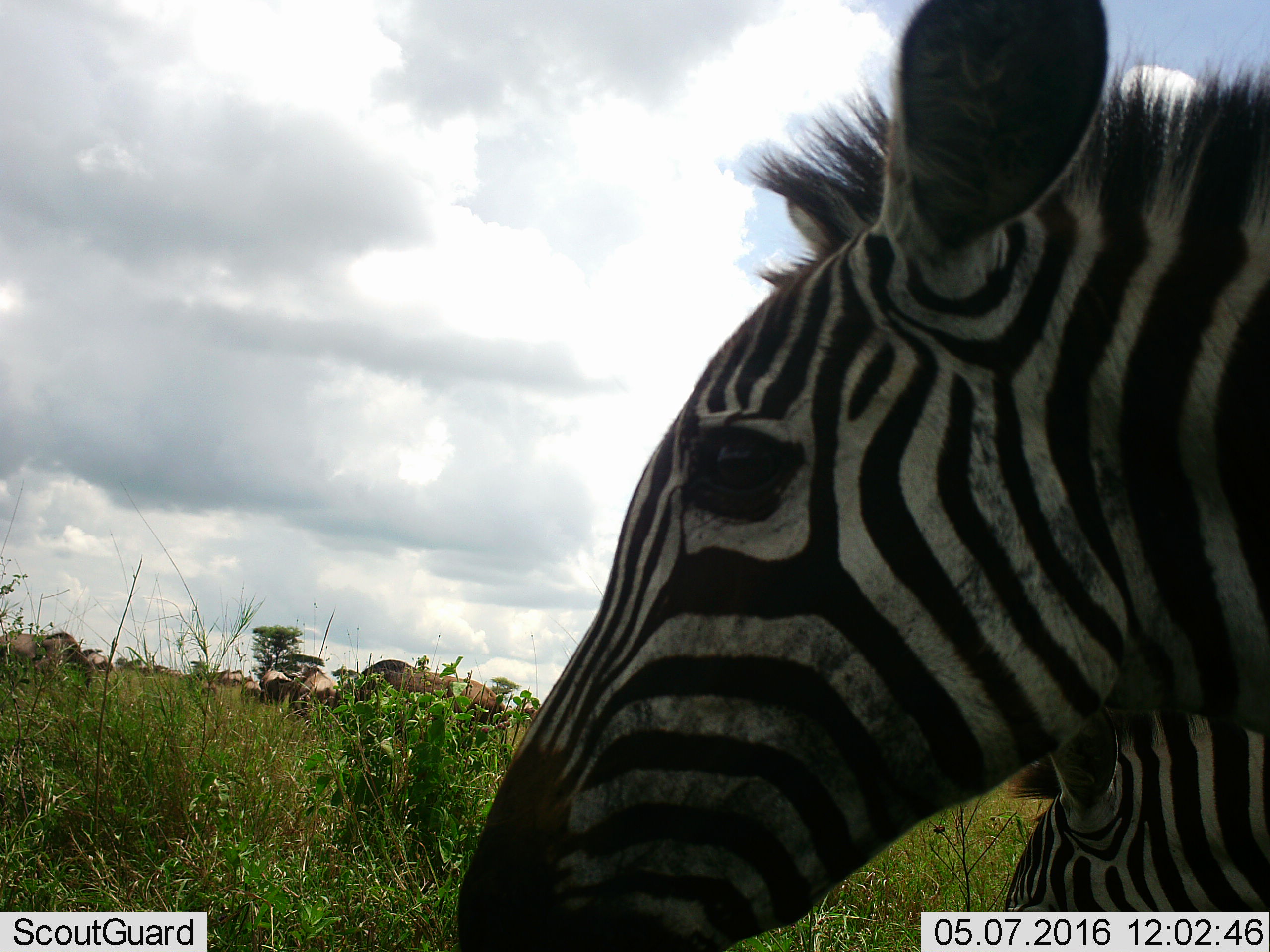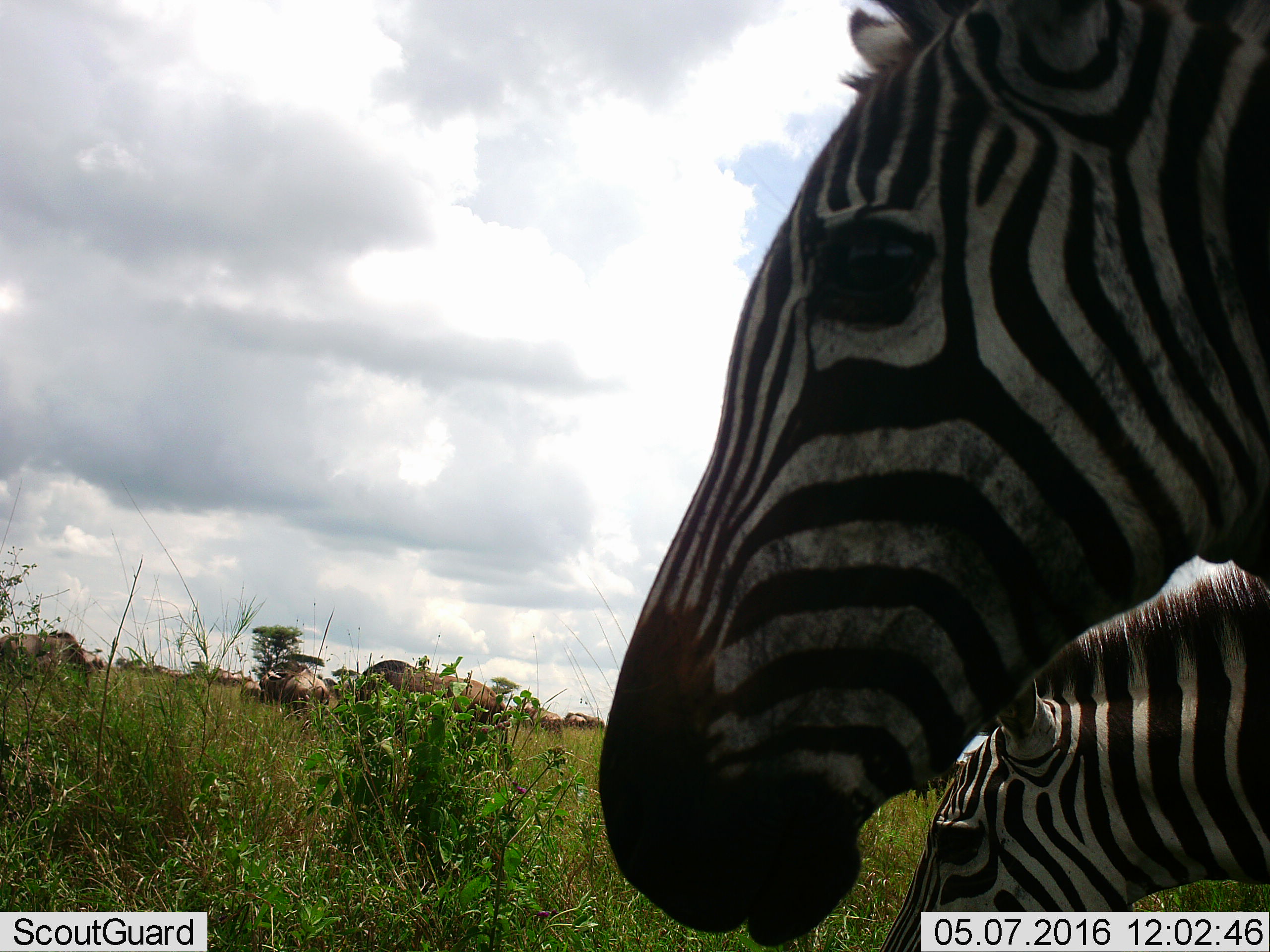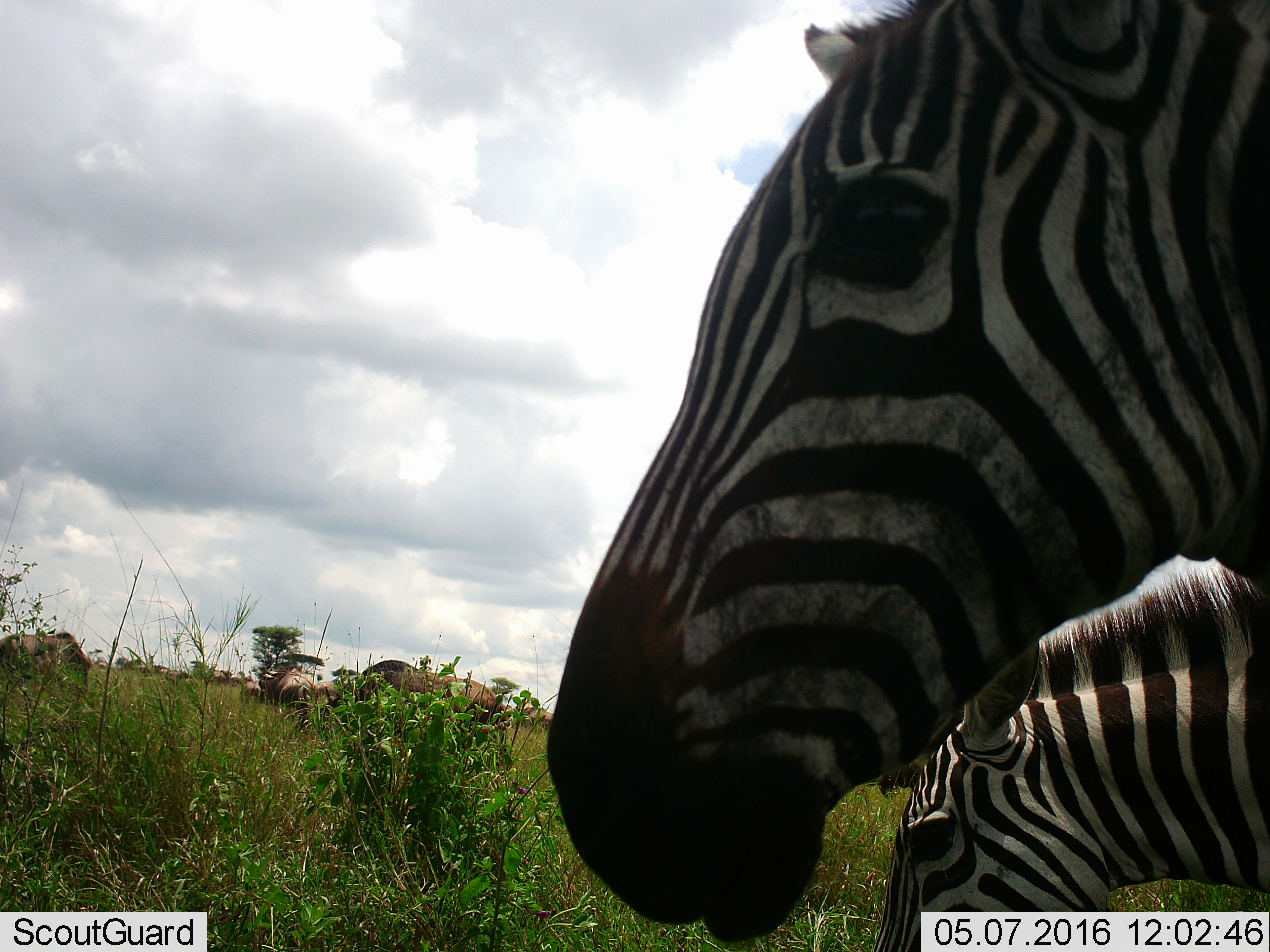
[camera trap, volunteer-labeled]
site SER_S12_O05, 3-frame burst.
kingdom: Animalia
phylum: Chordata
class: Mammalia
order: Perissodactyla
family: Equidae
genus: Equus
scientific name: Equus quagga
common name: plains zebra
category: zebraplains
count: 1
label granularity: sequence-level